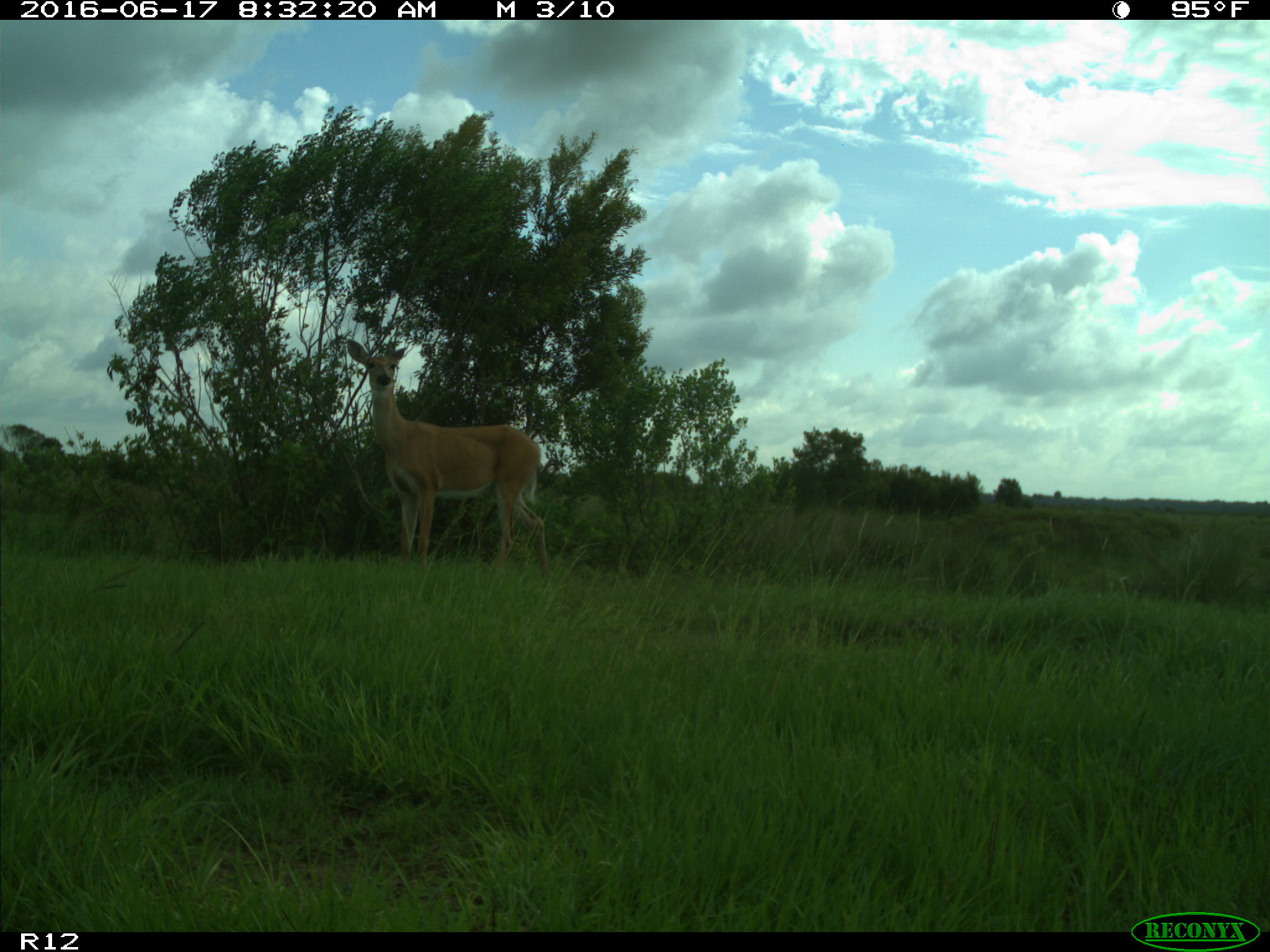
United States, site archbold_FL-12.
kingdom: Animalia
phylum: Chordata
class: Mammalia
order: Artiodactyla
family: Cervidae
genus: Odocoileus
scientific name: Odocoileus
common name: deer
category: unidentified deer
Unidentified deer (deer) (Odocoileus).